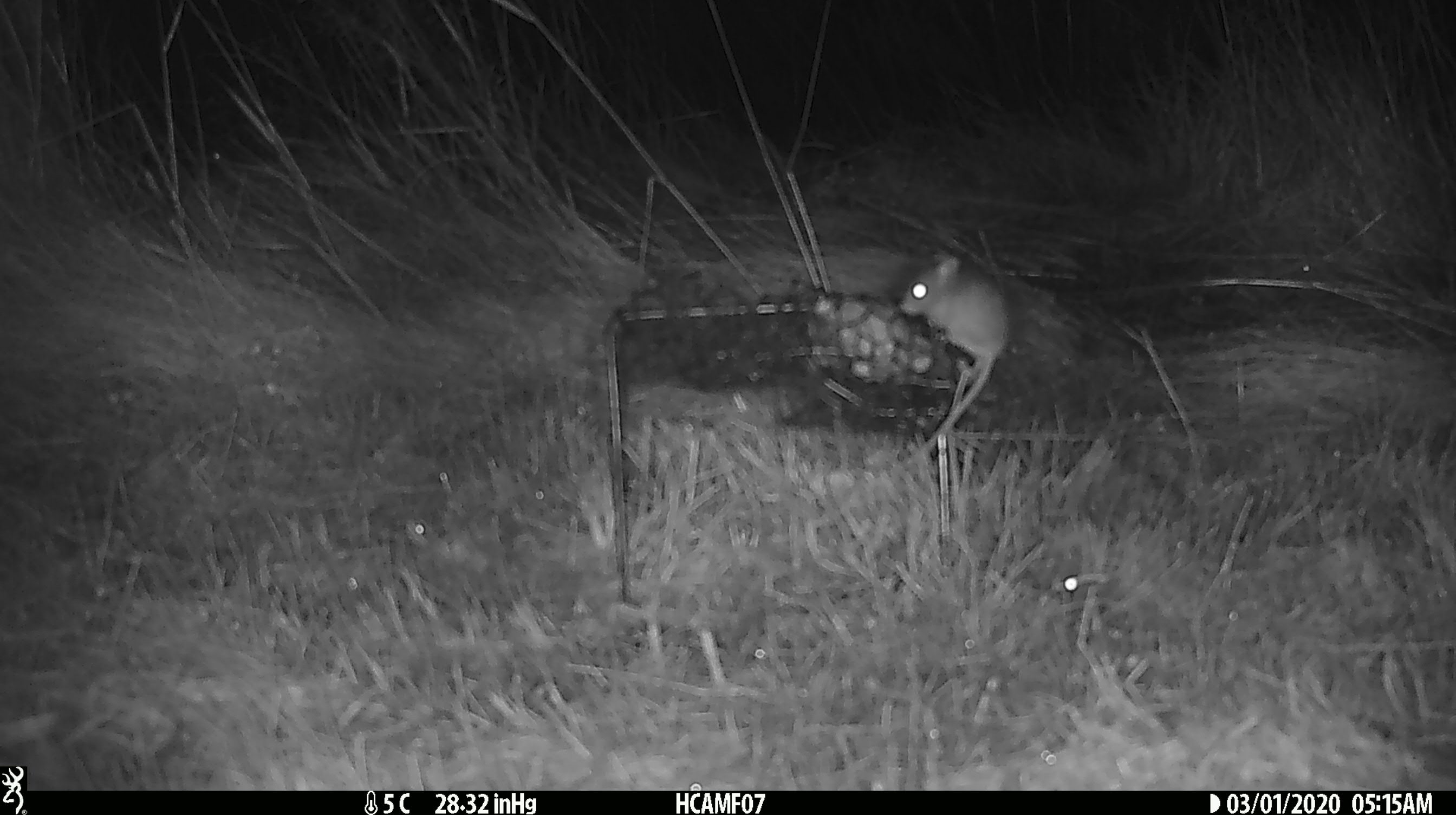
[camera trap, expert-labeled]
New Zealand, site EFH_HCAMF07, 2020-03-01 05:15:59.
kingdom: Animalia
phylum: Chordata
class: Mammalia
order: Rodentia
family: Muridae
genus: Mus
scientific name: Mus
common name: mouse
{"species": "mouse (Mus)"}